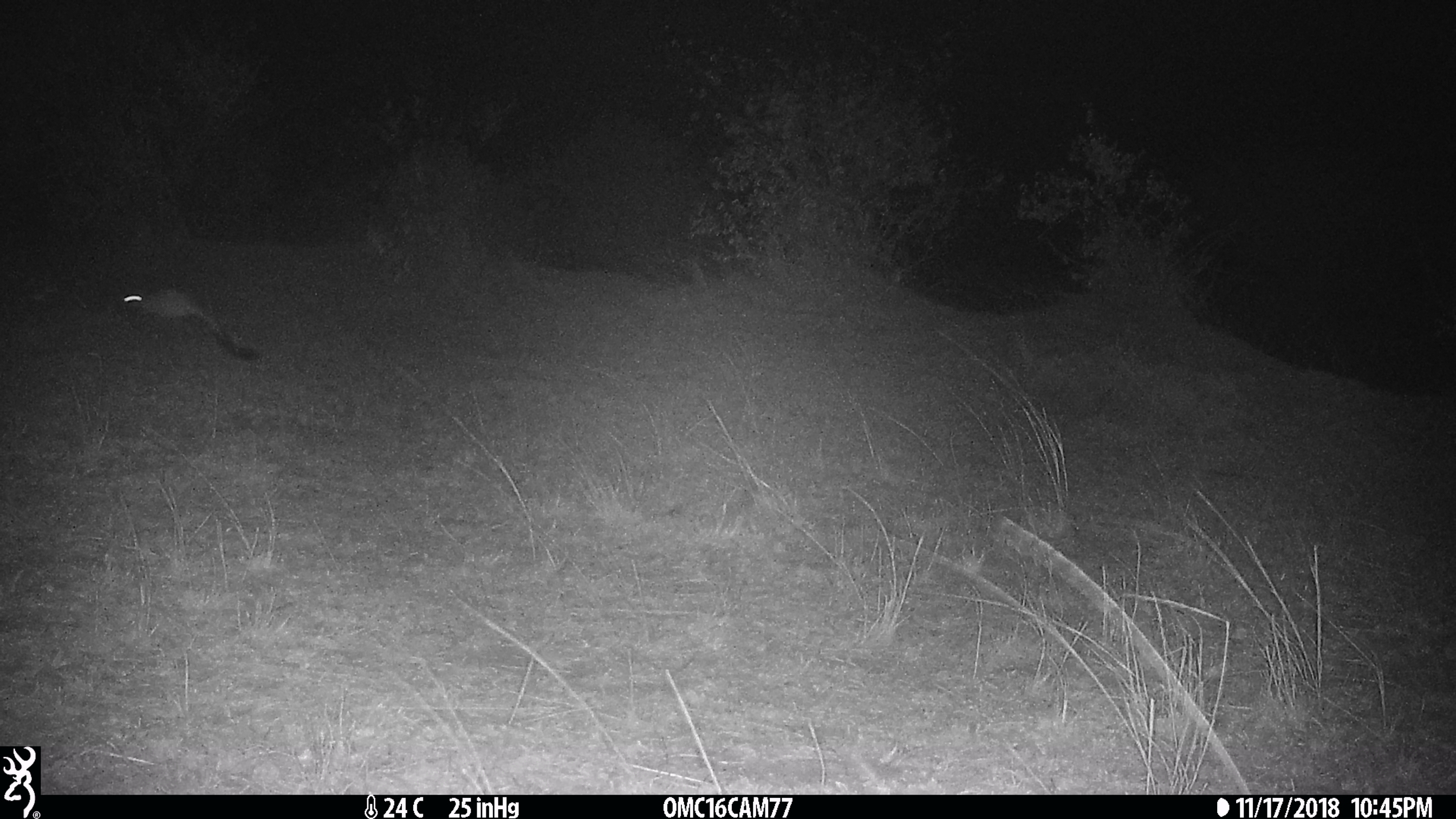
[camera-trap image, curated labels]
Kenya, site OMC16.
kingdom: Animalia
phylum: Chordata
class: Mammalia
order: Rodentia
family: Pedetidae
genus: Pedetes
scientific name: Pedetes capensis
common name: springhare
Springhare (Pedetes capensis).